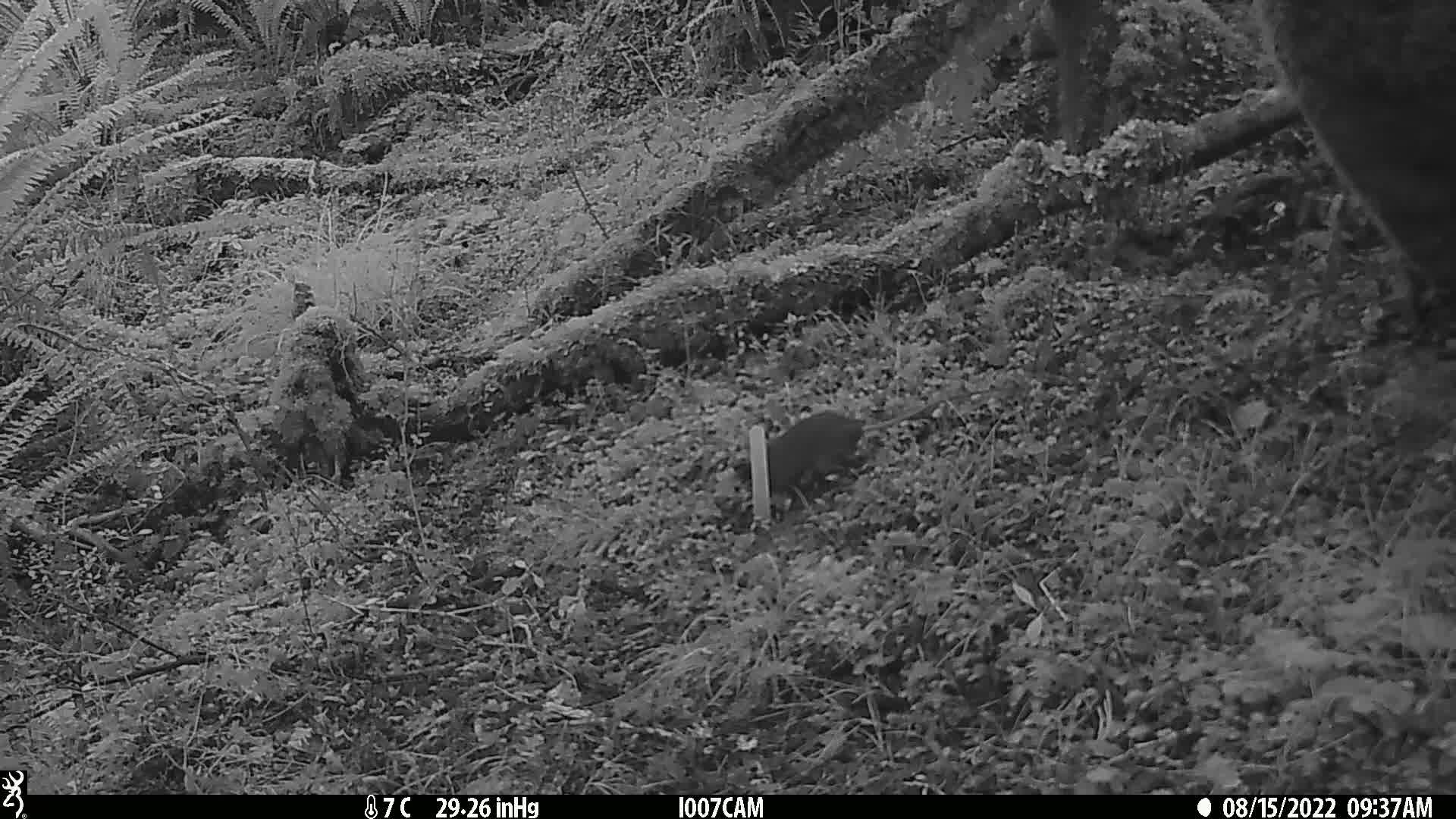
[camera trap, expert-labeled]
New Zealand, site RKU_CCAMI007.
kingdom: Animalia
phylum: Chordata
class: Mammalia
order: Rodentia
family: Muridae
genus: Rattus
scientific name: Rattus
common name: rat